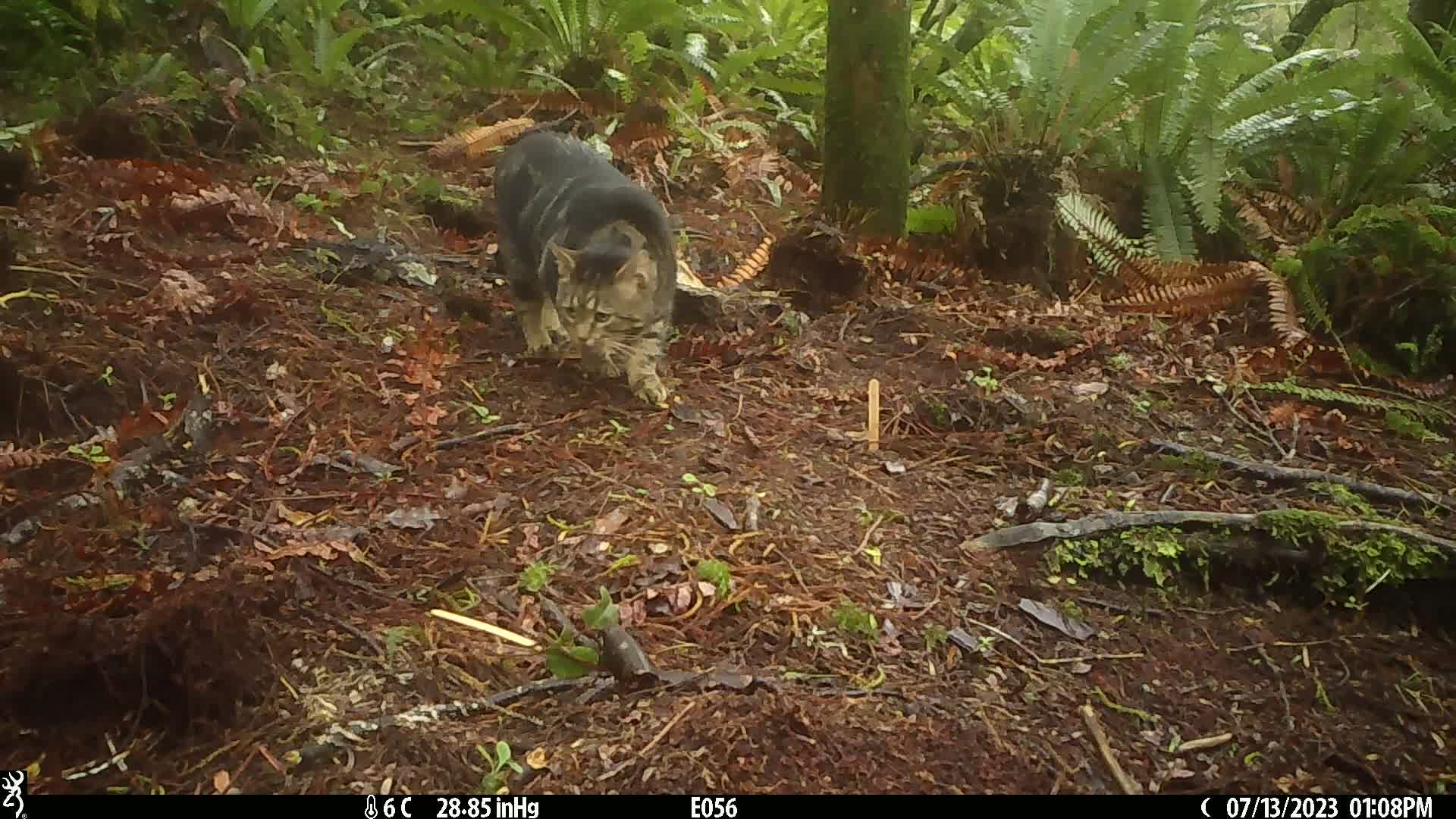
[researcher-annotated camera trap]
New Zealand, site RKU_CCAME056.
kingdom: Animalia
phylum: Chordata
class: Mammalia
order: Carnivora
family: Felidae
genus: Felis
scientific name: Felis catus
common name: domestic cat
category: cat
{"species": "cat (domestic cat) (Felis catus)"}